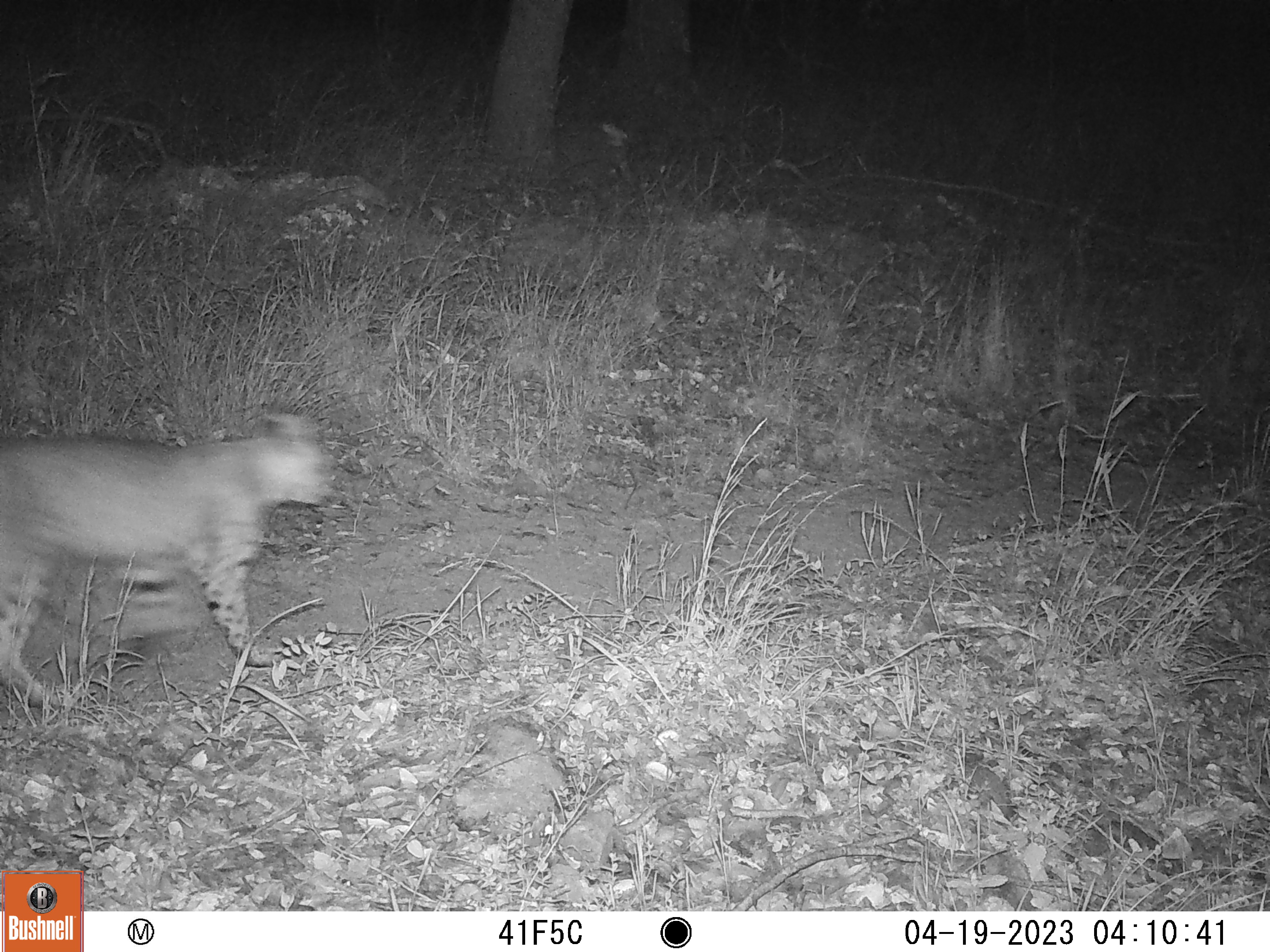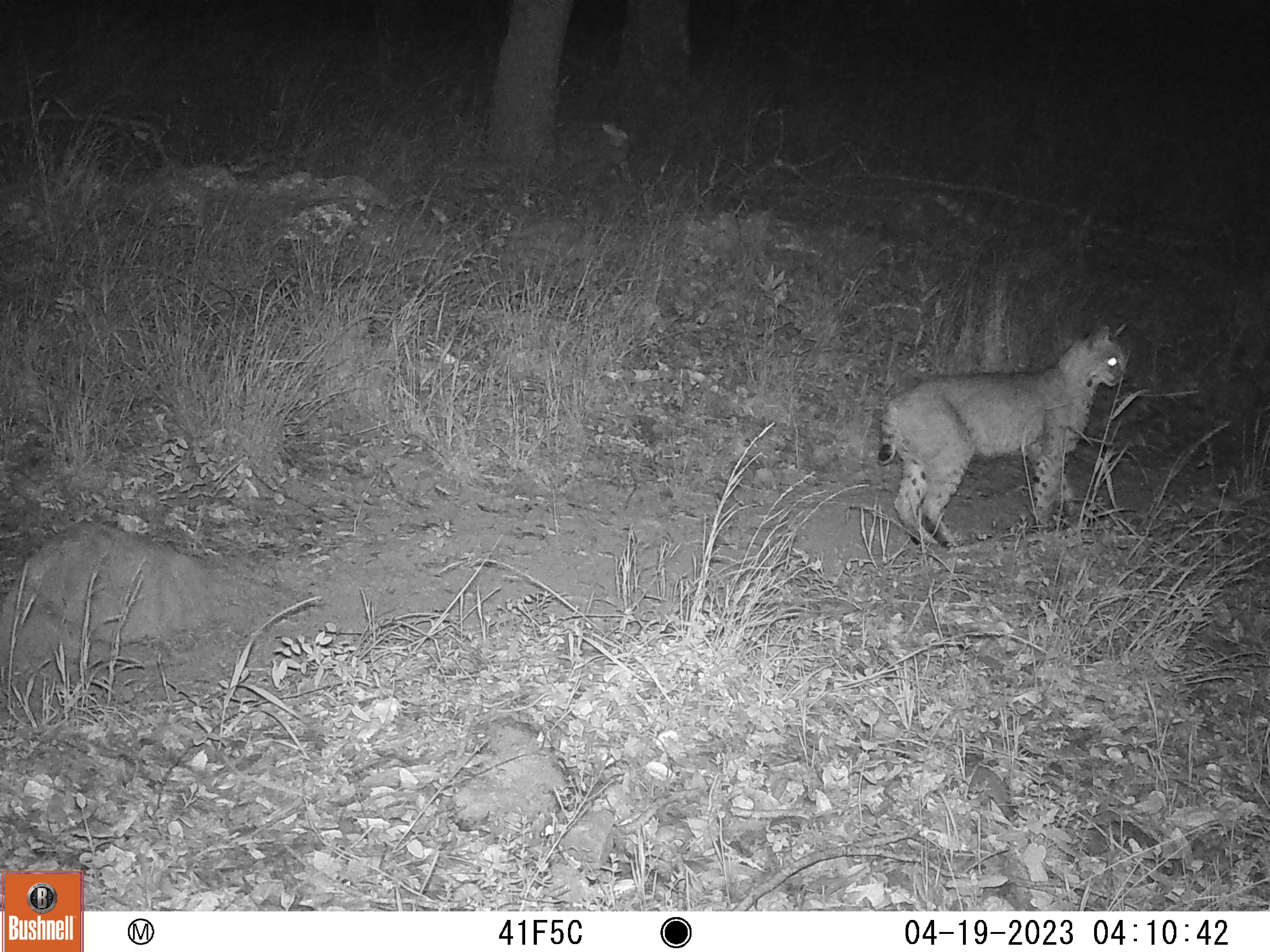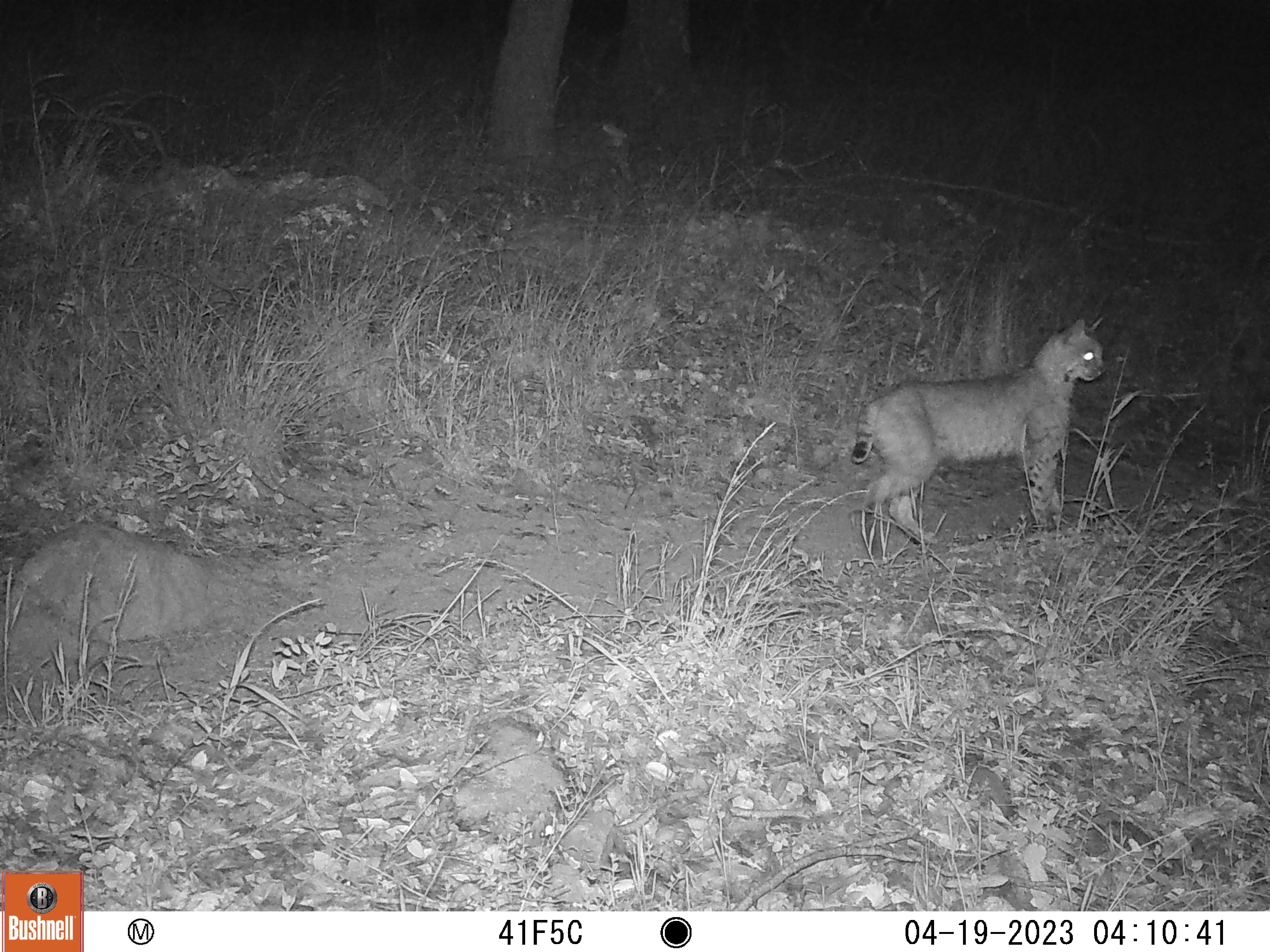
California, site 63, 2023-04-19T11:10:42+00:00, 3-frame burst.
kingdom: Animalia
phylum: Chordata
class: Mammalia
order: Carnivora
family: Felidae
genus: Lynx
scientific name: Lynx rufus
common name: bobcat